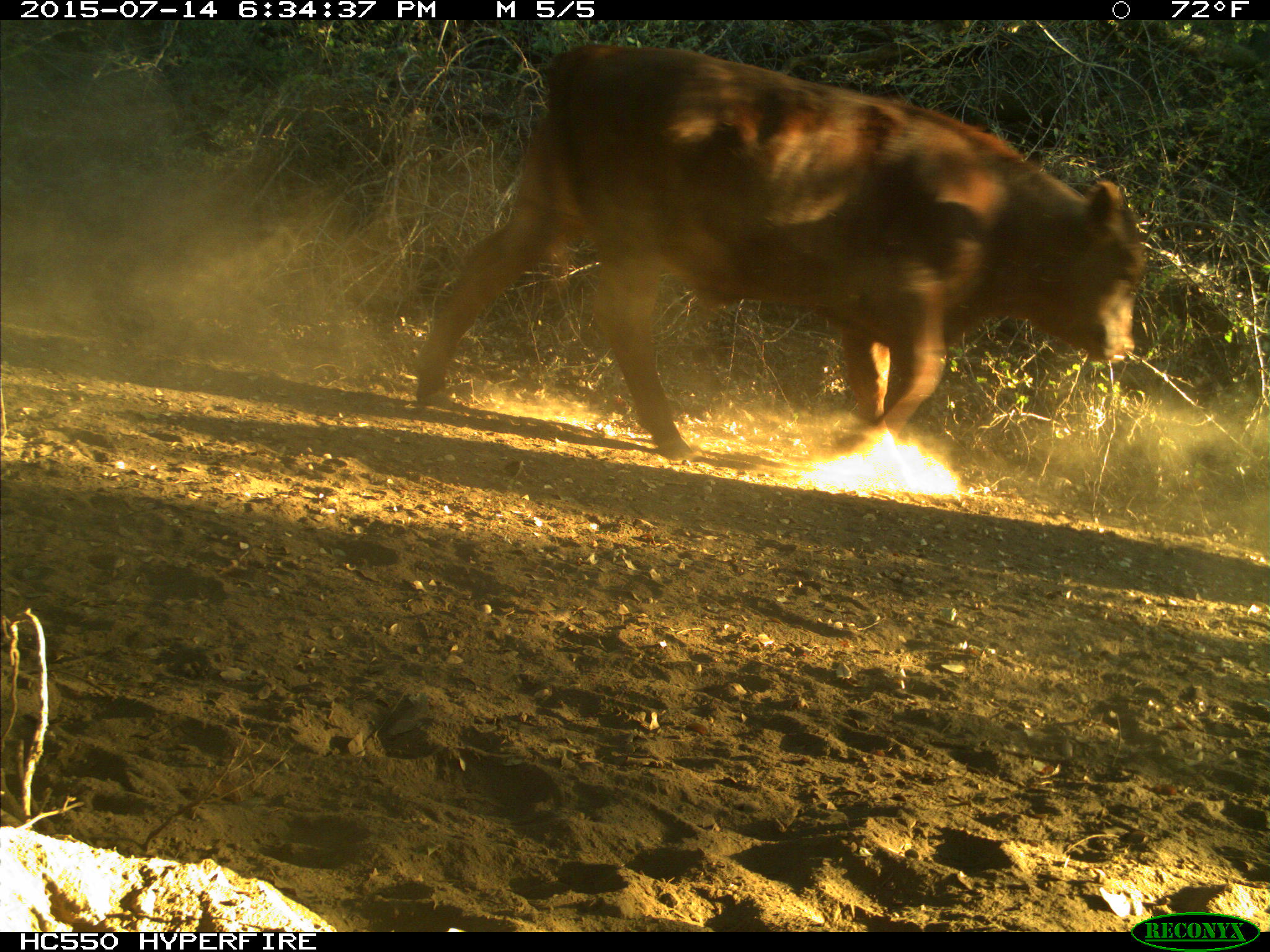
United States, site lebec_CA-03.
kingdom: Animalia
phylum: Chordata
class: Mammalia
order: Artiodactyla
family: Bovidae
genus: Bos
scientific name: Bos taurus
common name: domestic cow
Bos taurus (domestic cow).